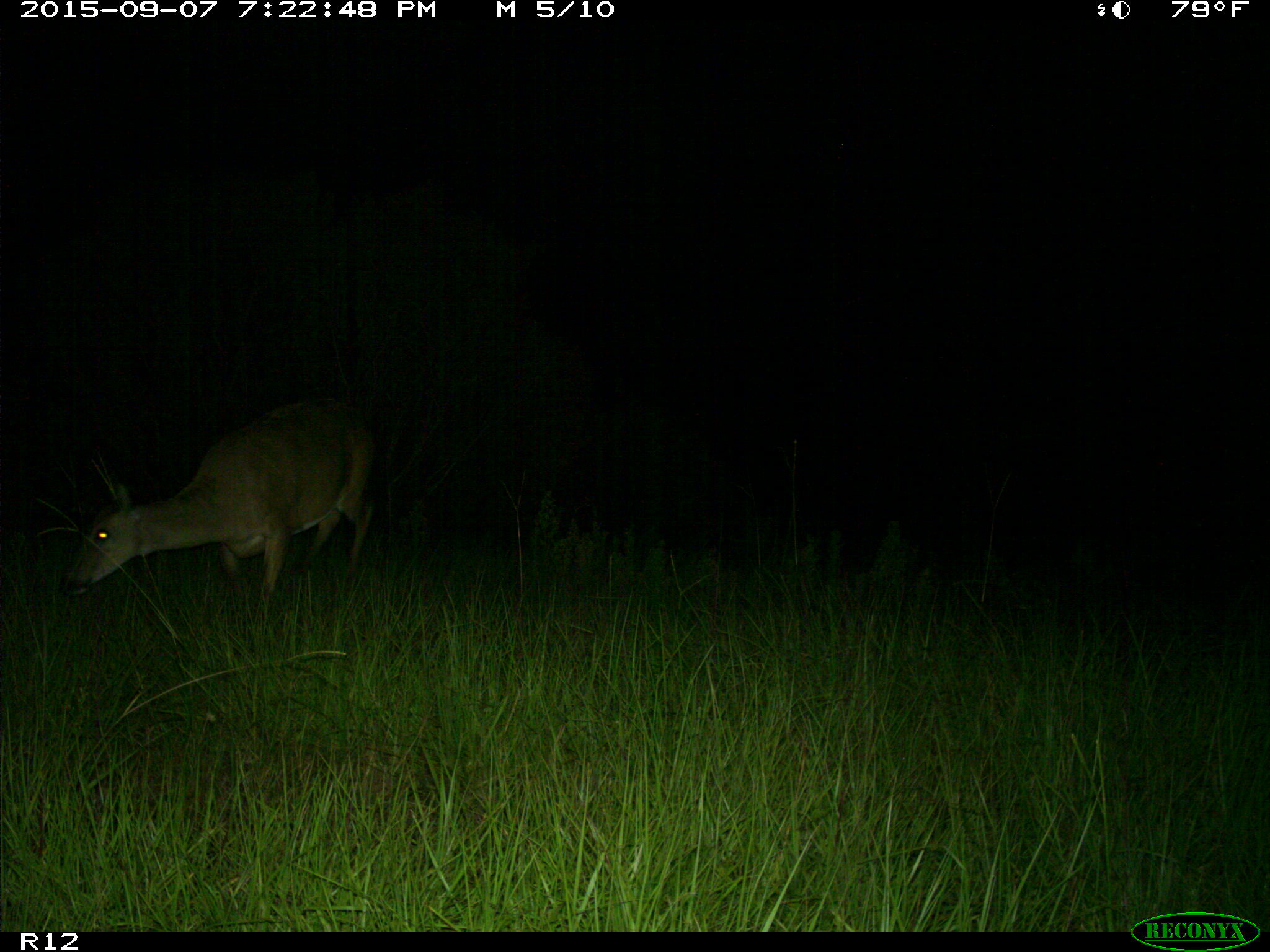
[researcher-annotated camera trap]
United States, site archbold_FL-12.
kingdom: Animalia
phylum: Chordata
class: Mammalia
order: Artiodactyla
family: Cervidae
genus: Odocoileus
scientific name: Odocoileus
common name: deer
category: unidentified deer